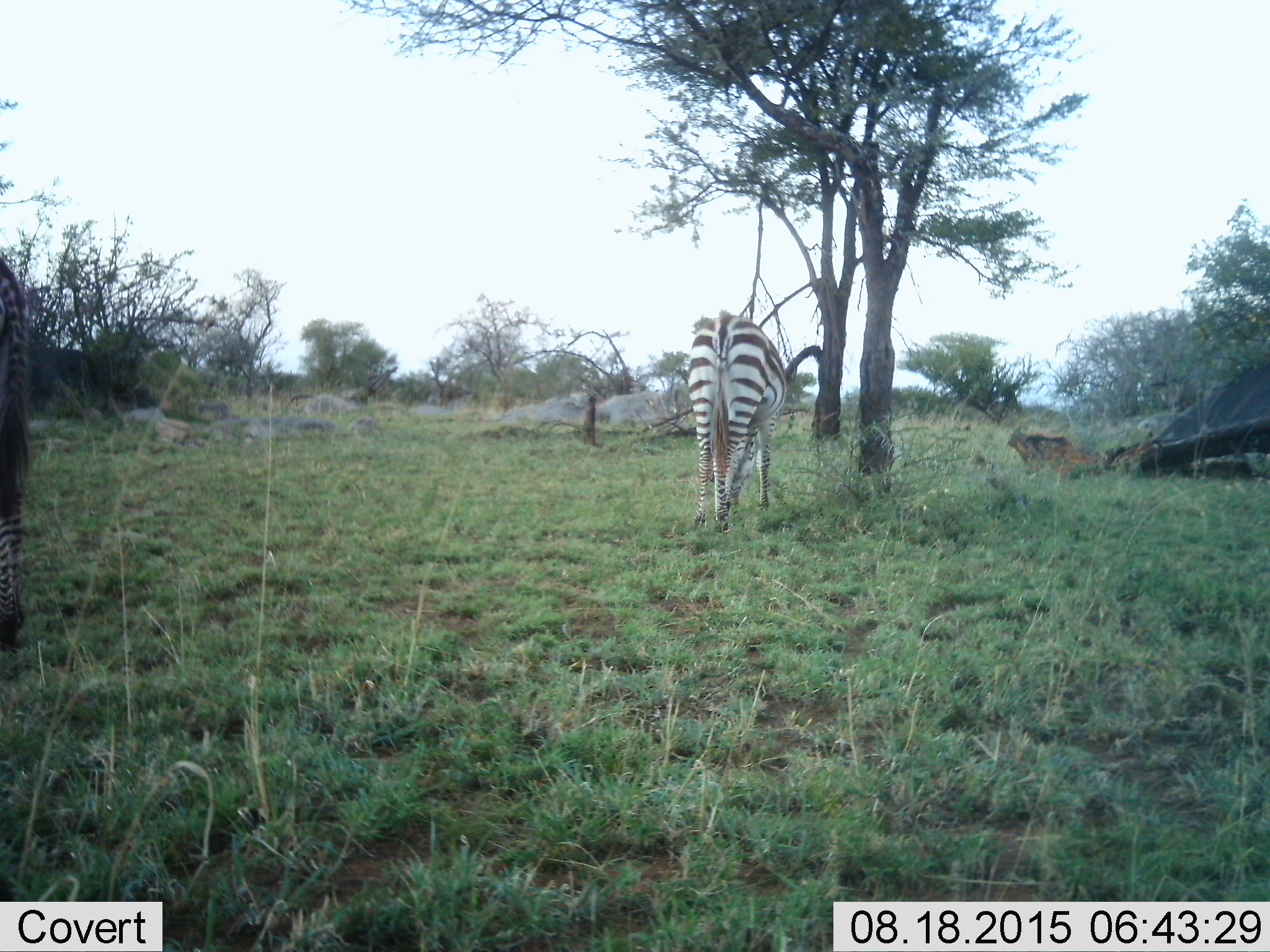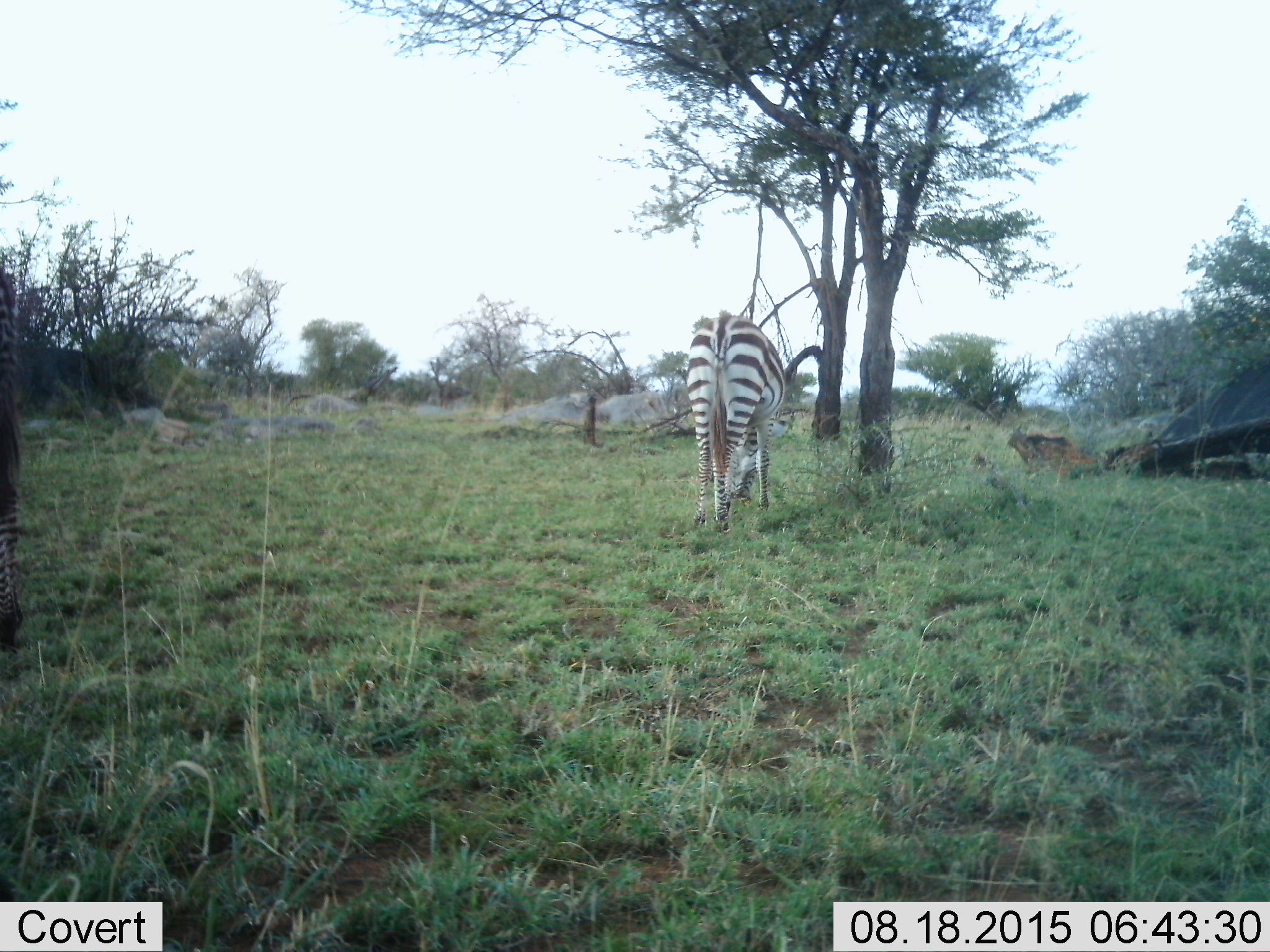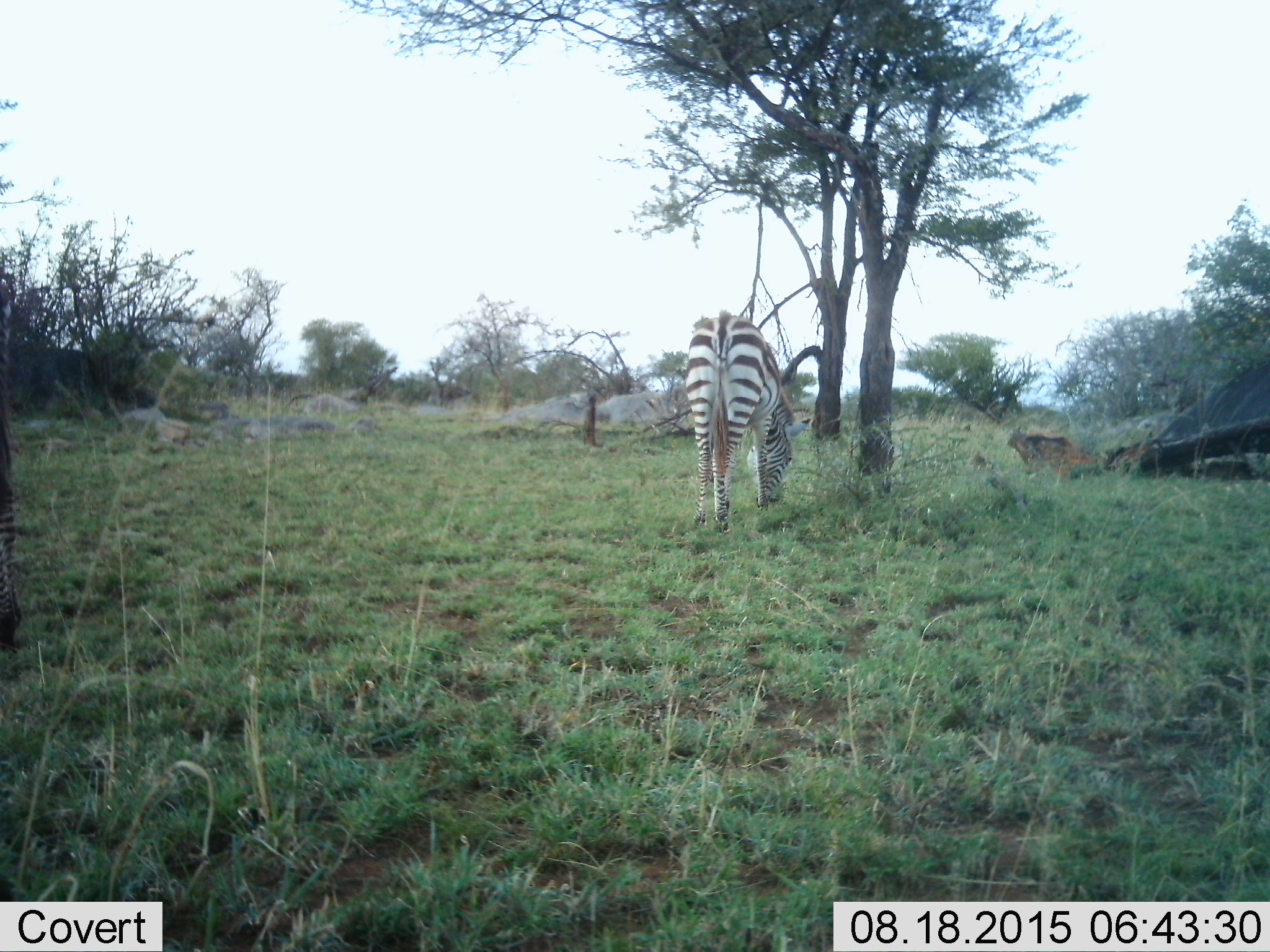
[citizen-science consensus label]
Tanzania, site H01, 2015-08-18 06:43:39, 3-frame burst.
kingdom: Animalia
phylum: Chordata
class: Mammalia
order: Perissodactyla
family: Equidae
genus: Equus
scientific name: Equus quagga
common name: plains zebra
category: zebra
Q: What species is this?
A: Zebra (plains zebra) (Equus quagga).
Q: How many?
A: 1.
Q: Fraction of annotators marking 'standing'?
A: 33%.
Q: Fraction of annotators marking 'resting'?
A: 0%.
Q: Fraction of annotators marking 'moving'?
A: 0%.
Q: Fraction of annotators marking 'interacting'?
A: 0%.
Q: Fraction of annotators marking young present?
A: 0%.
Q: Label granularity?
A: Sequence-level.